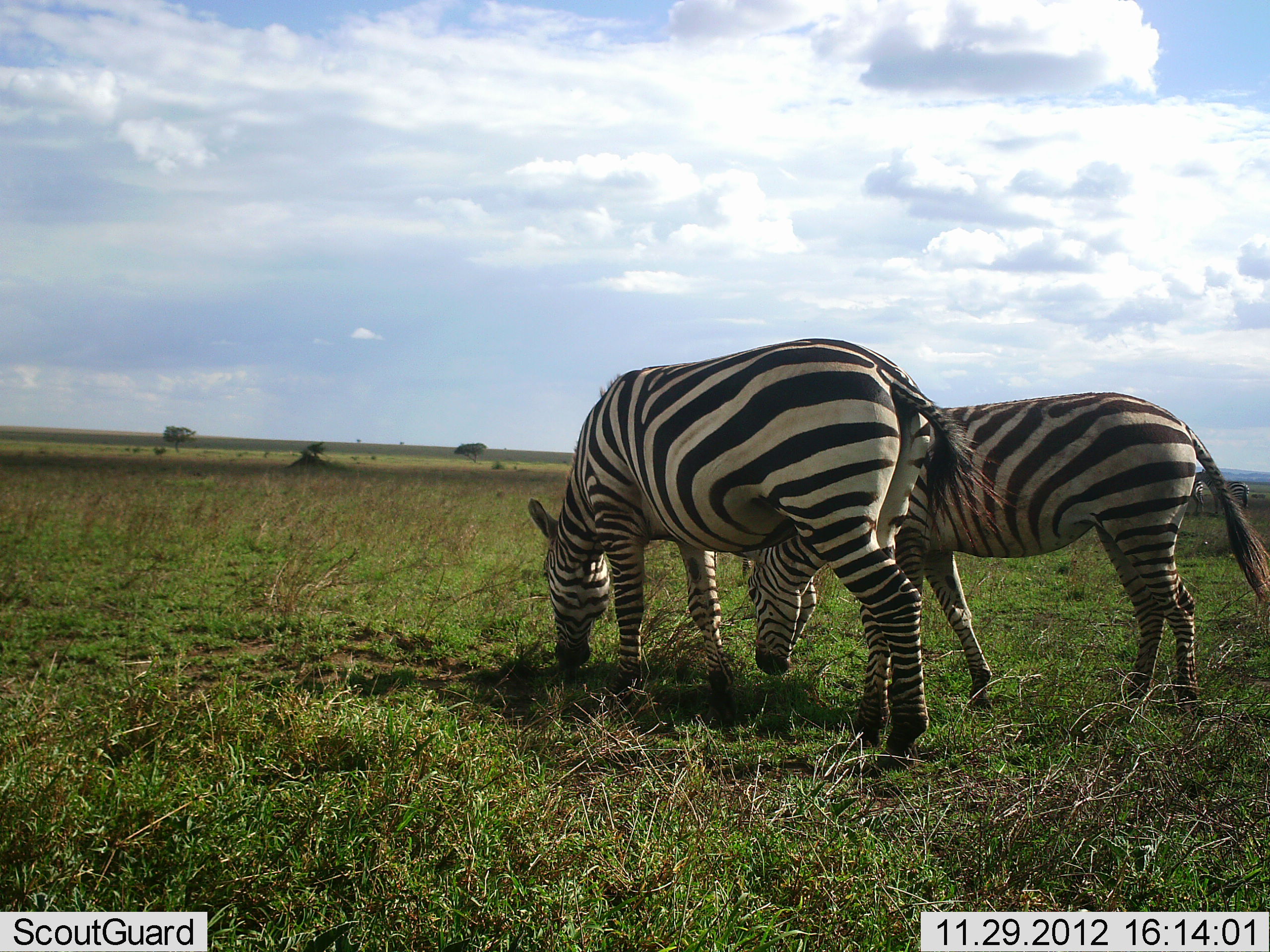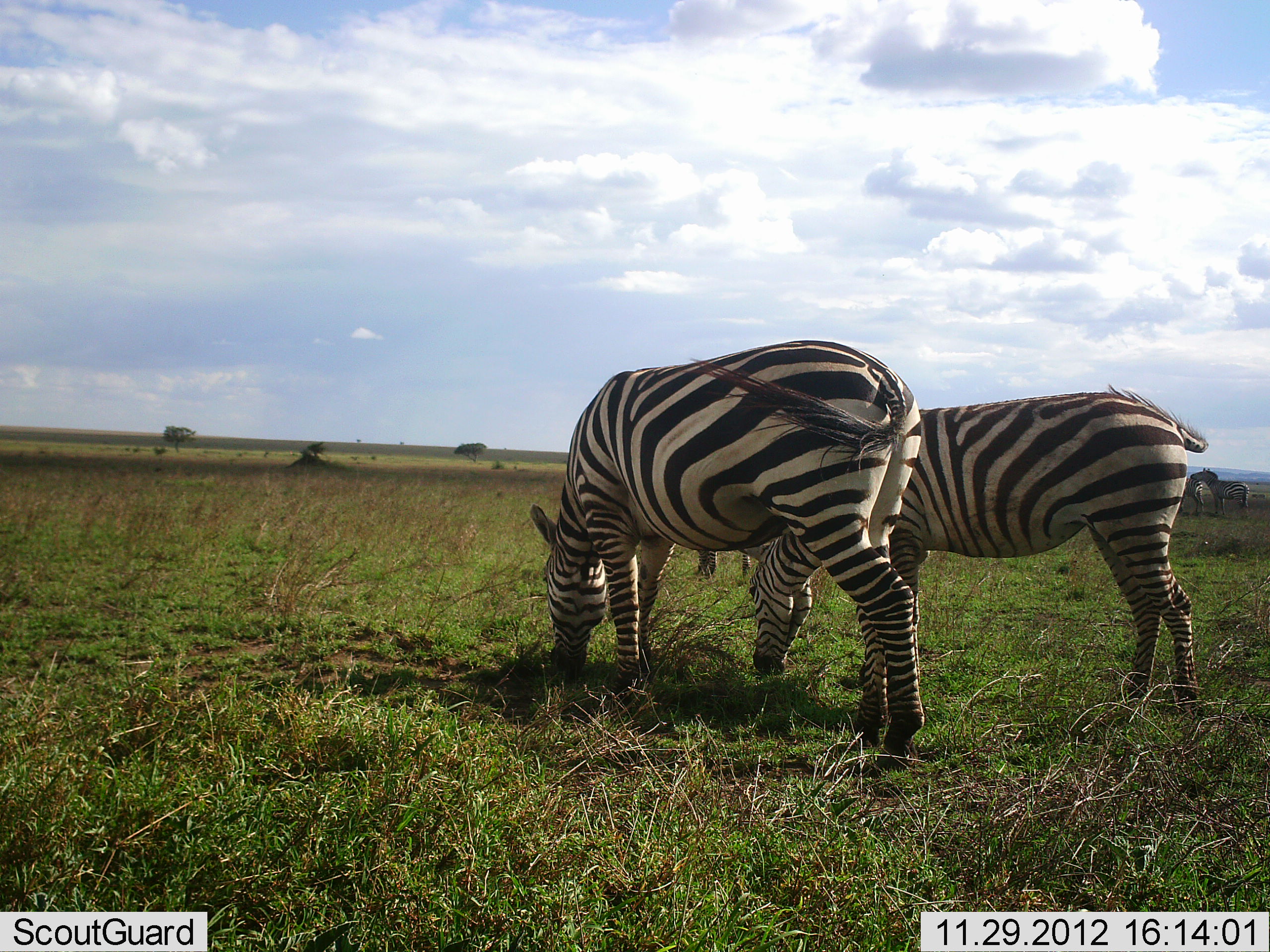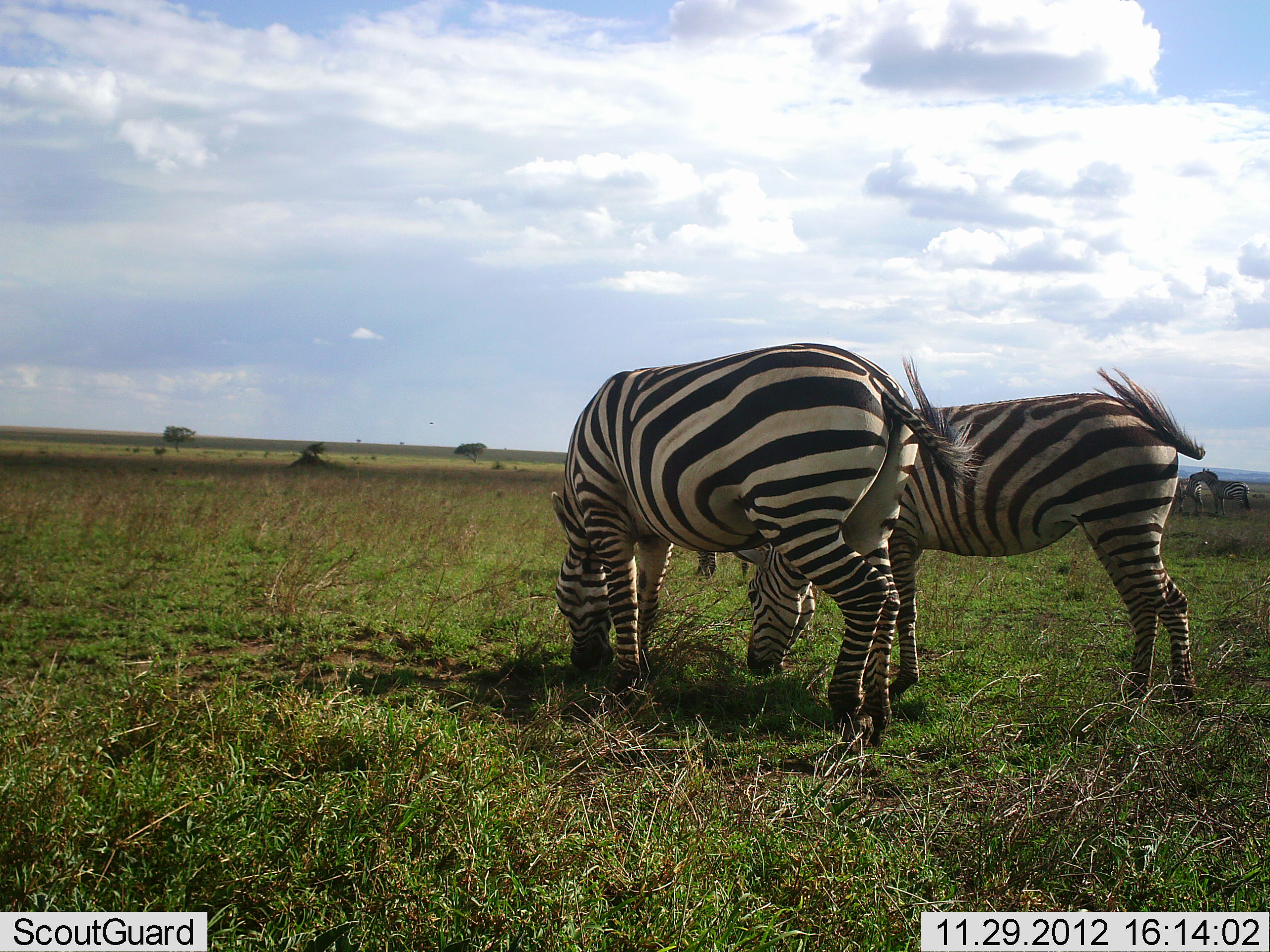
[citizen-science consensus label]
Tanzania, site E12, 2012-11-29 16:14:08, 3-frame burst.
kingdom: Animalia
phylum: Chordata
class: Mammalia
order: Perissodactyla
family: Equidae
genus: Equus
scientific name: Equus quagga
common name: plains zebra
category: zebra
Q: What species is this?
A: Zebra (plains zebra) (Equus quagga).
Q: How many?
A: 4.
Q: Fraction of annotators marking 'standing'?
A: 40%.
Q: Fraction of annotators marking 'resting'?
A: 0%.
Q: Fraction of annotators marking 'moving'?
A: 0%.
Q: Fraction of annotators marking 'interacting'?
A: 10%.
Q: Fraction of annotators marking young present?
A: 0%.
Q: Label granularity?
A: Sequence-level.